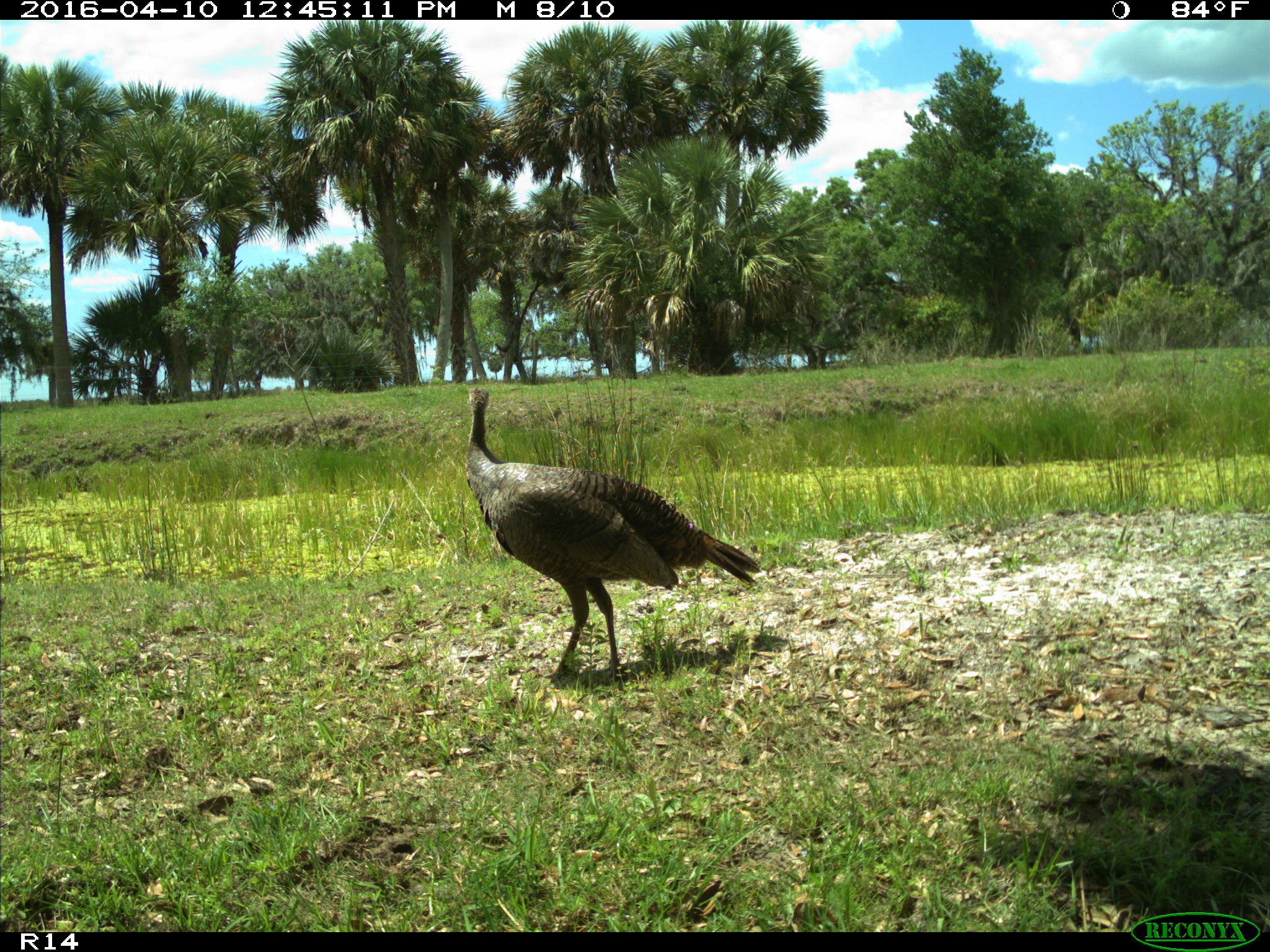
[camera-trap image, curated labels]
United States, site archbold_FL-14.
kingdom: Animalia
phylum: Chordata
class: Aves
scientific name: Aves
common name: birds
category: unidentified bird